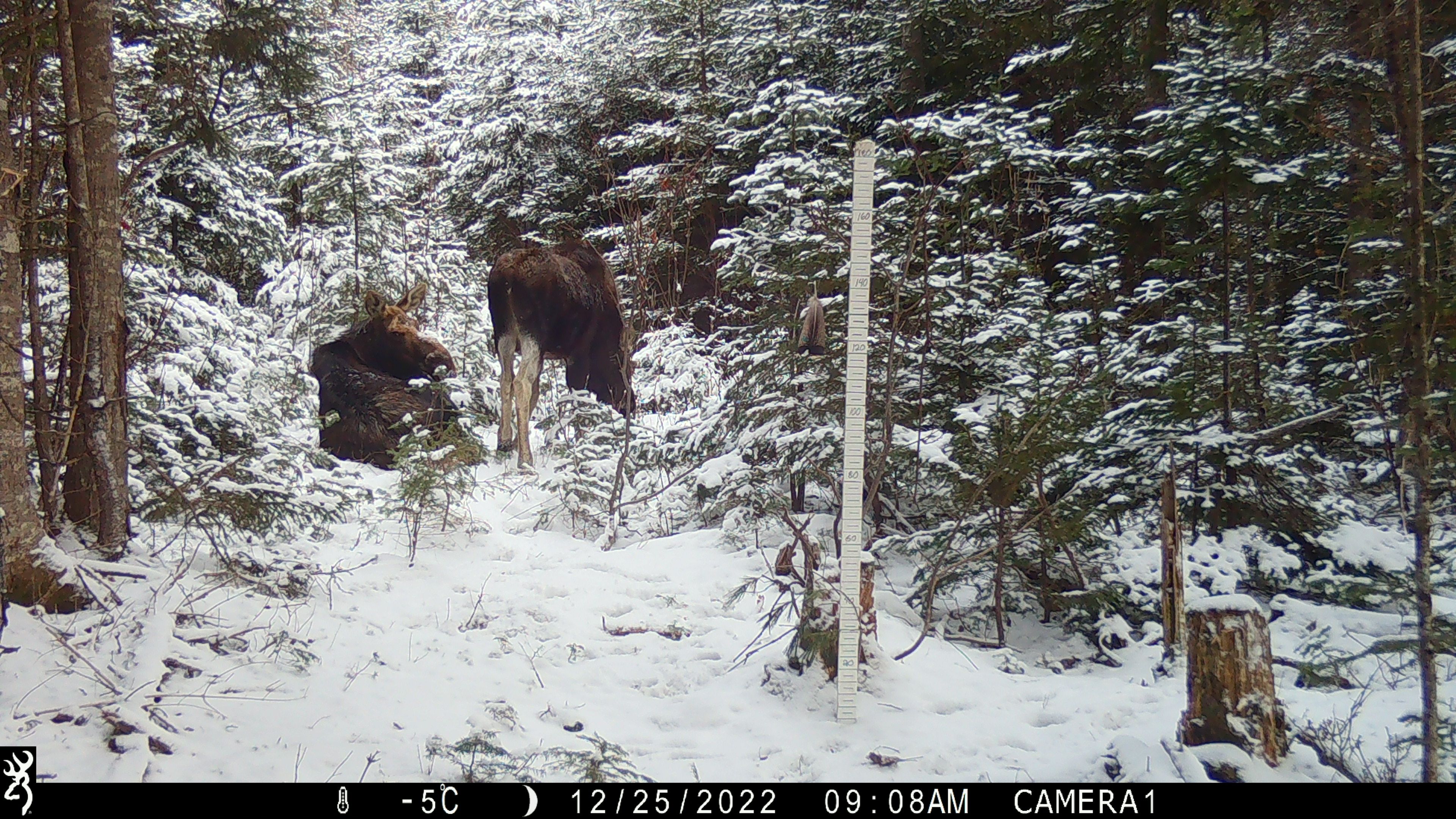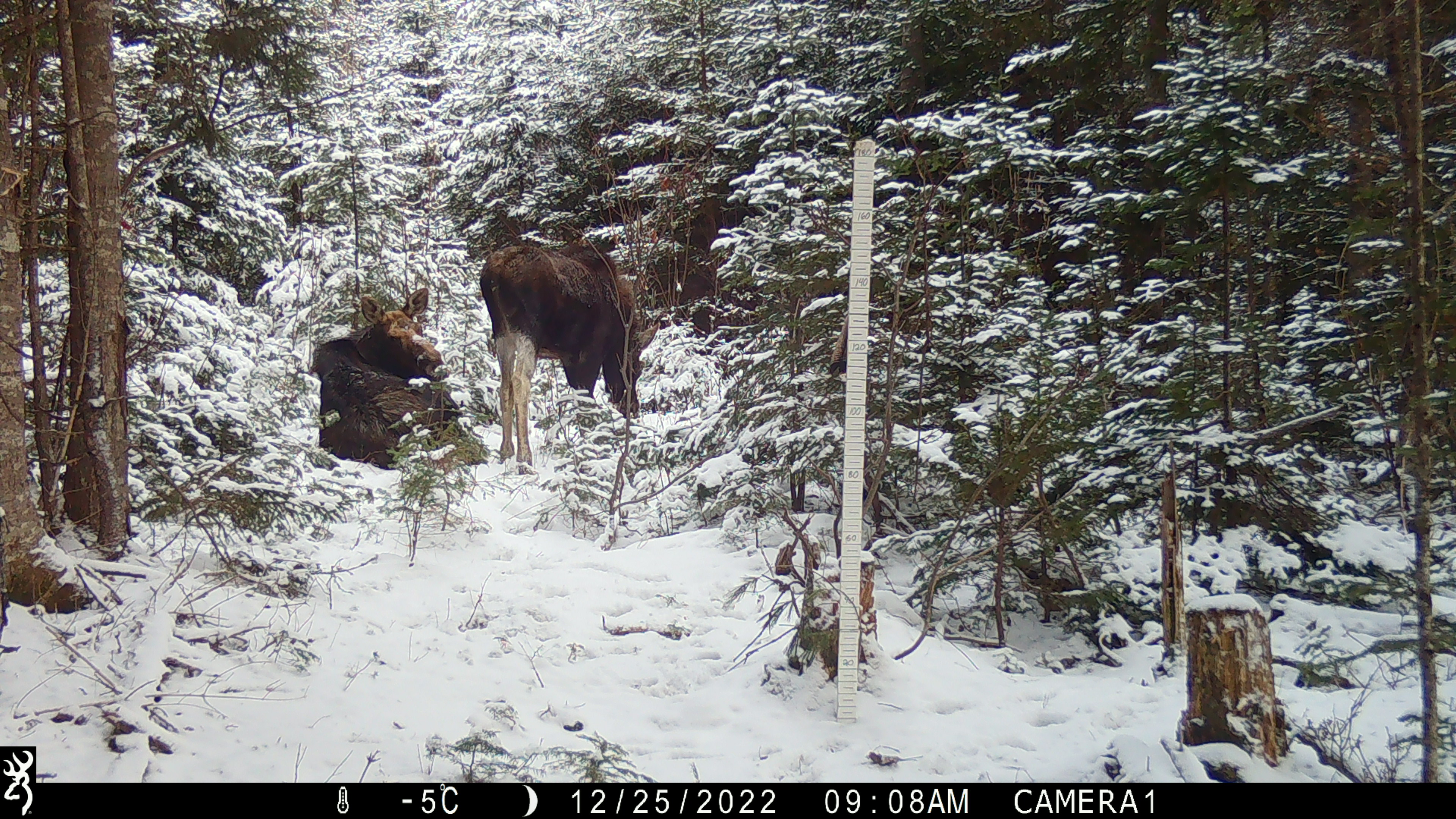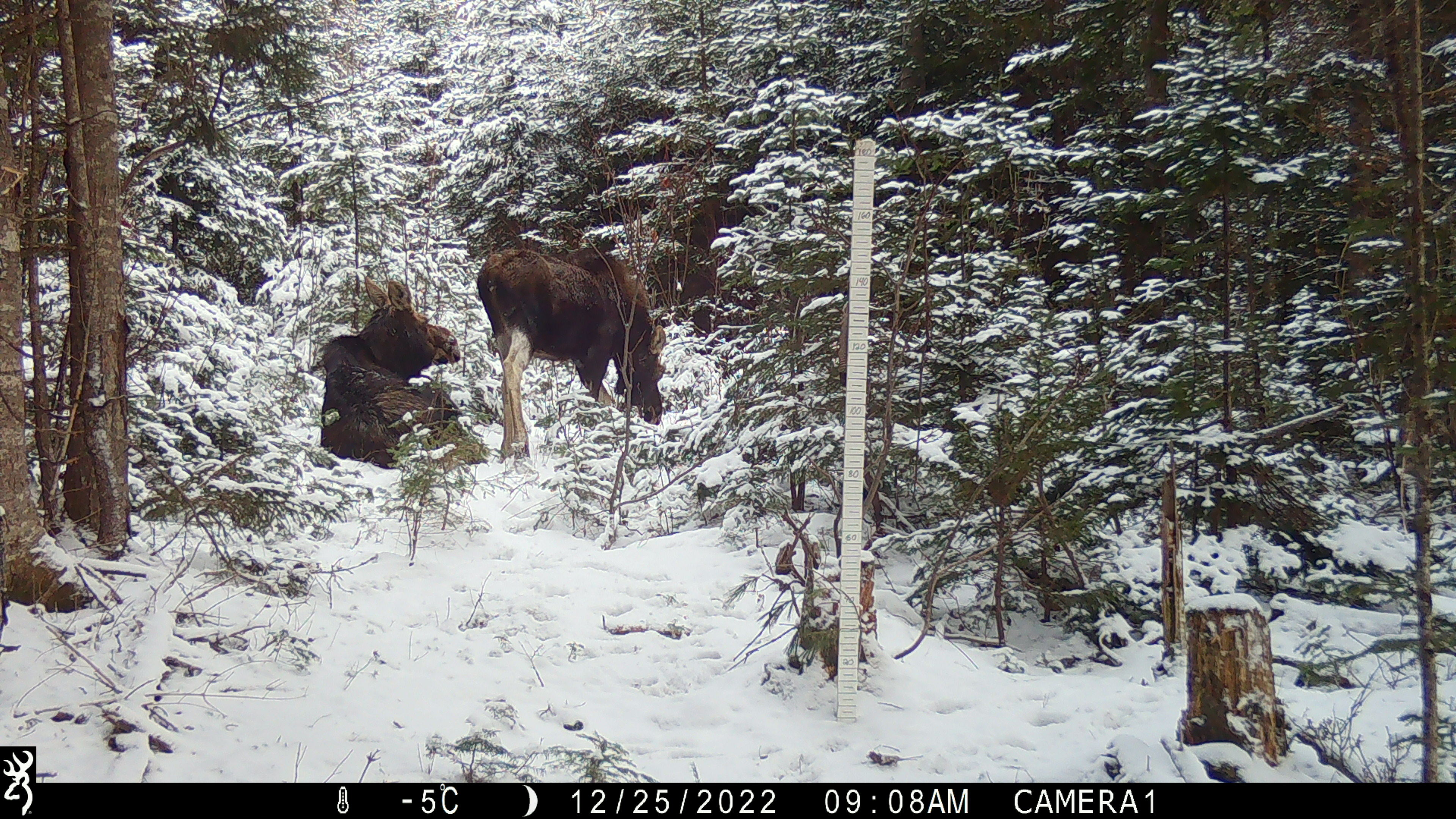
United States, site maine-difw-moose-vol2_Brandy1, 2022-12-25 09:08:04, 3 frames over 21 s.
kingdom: Animalia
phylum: Chordata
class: Mammalia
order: Artiodactyla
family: Cervidae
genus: Alces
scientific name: Alces alces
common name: moose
Moose (Alces alces).